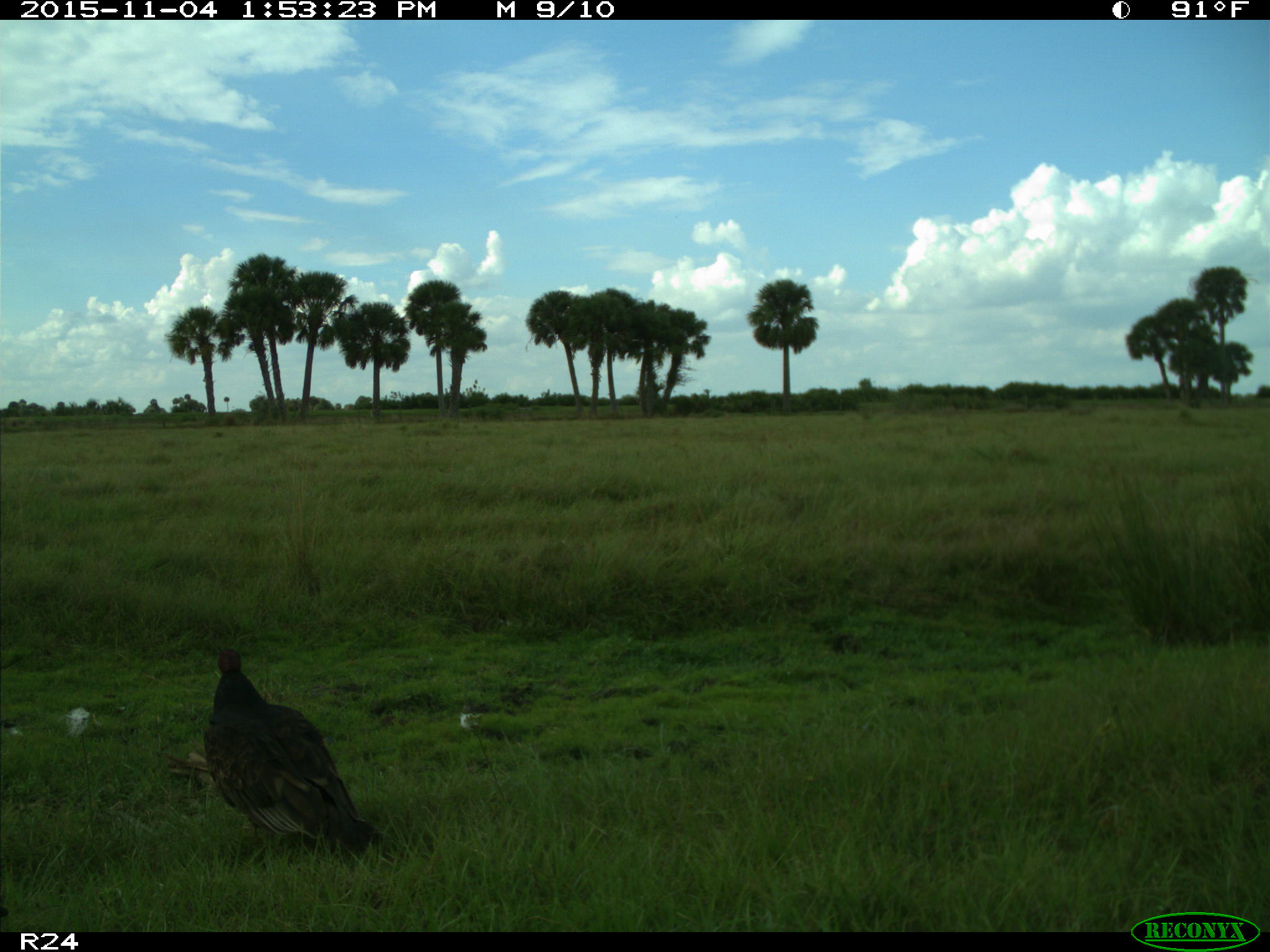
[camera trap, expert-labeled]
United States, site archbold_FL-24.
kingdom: Animalia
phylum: Chordata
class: Aves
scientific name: Aves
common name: birds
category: unidentified bird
Unidentified bird (birds) (Aves).